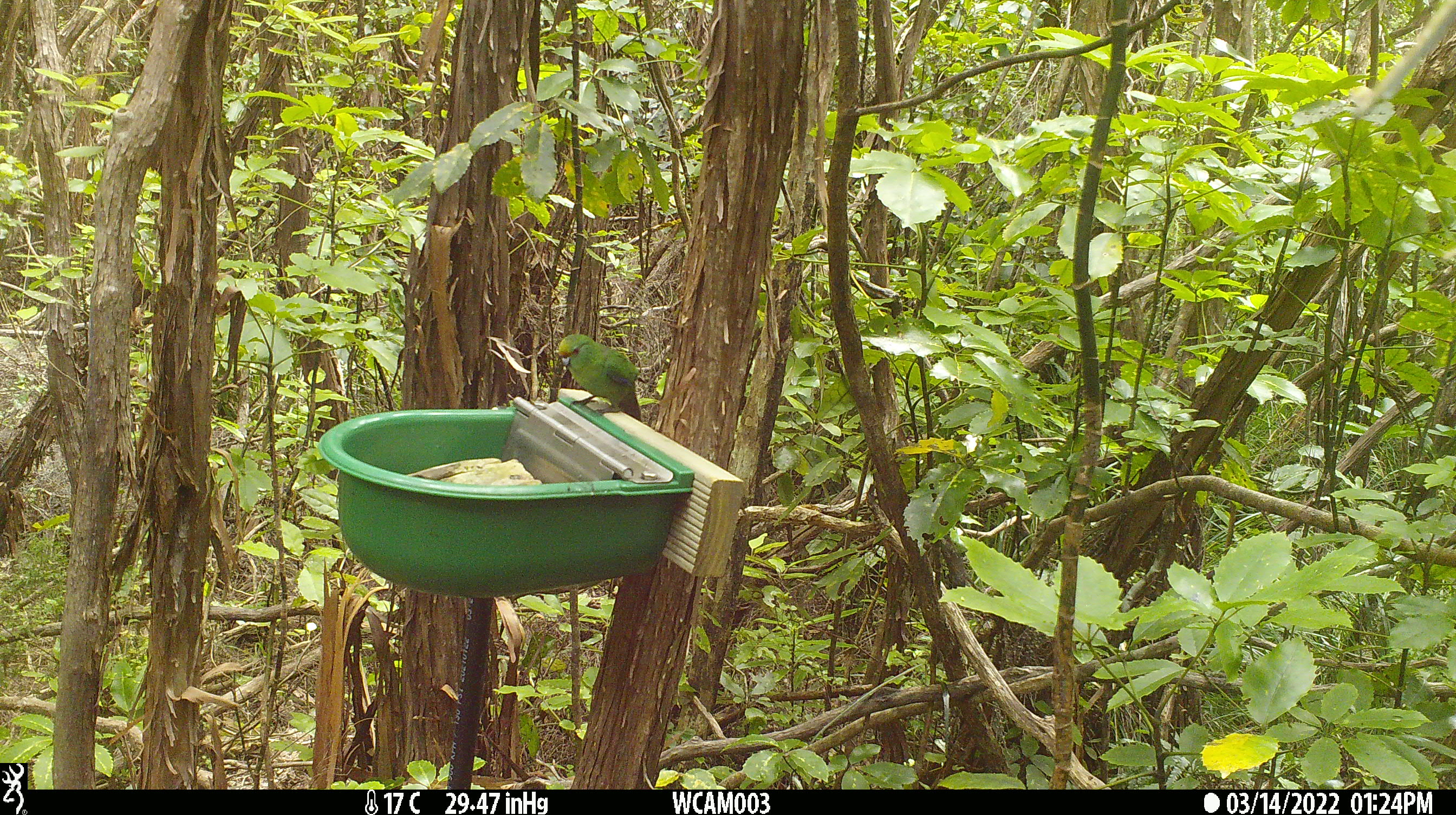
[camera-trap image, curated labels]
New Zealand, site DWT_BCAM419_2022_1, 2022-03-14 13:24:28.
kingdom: Animalia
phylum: Chordata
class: Aves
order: Psittaciformes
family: Psittaculidae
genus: Cyanoramphus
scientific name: Cyanoramphus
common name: parakeet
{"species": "parakeet (Cyanoramphus)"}